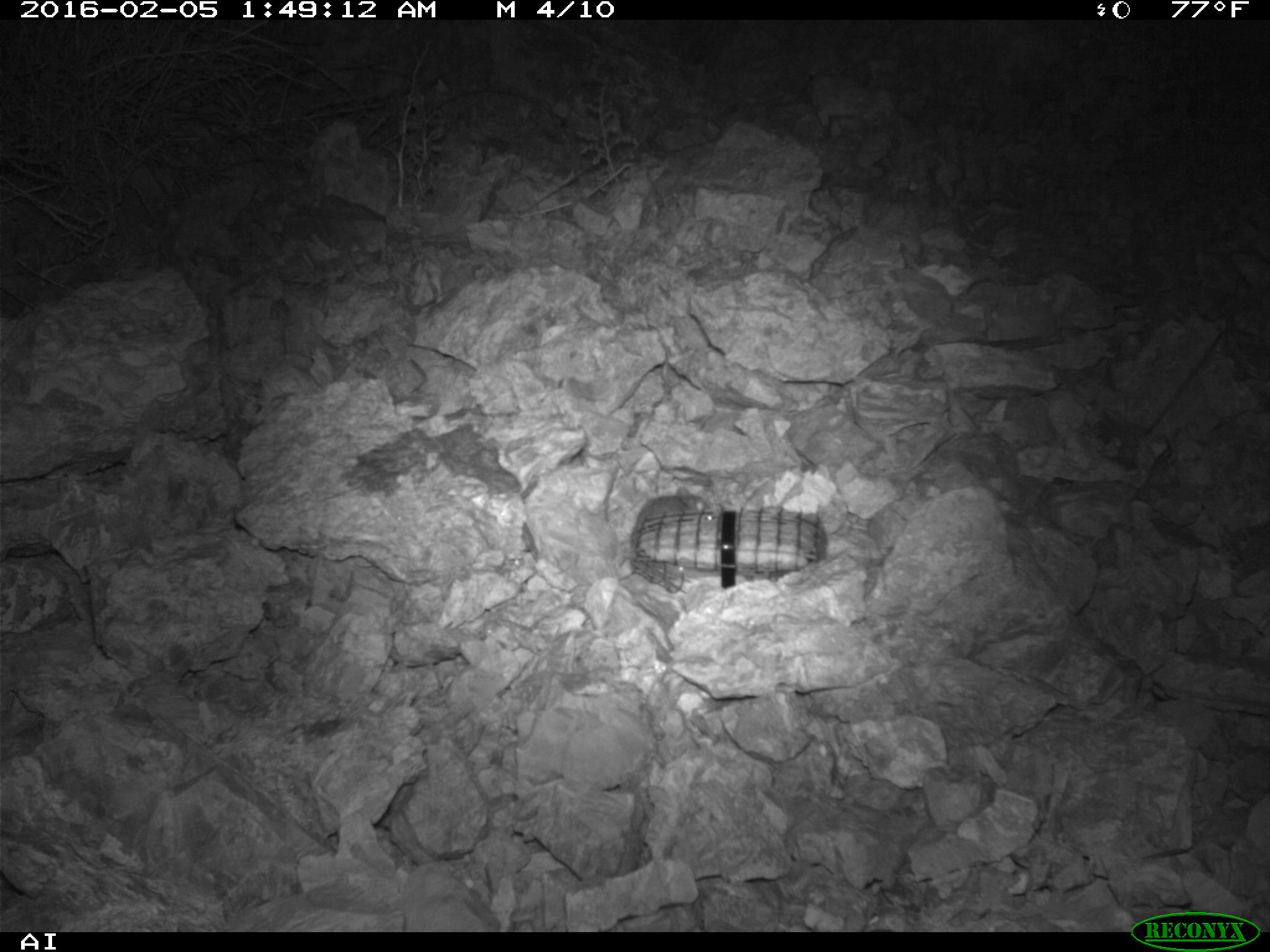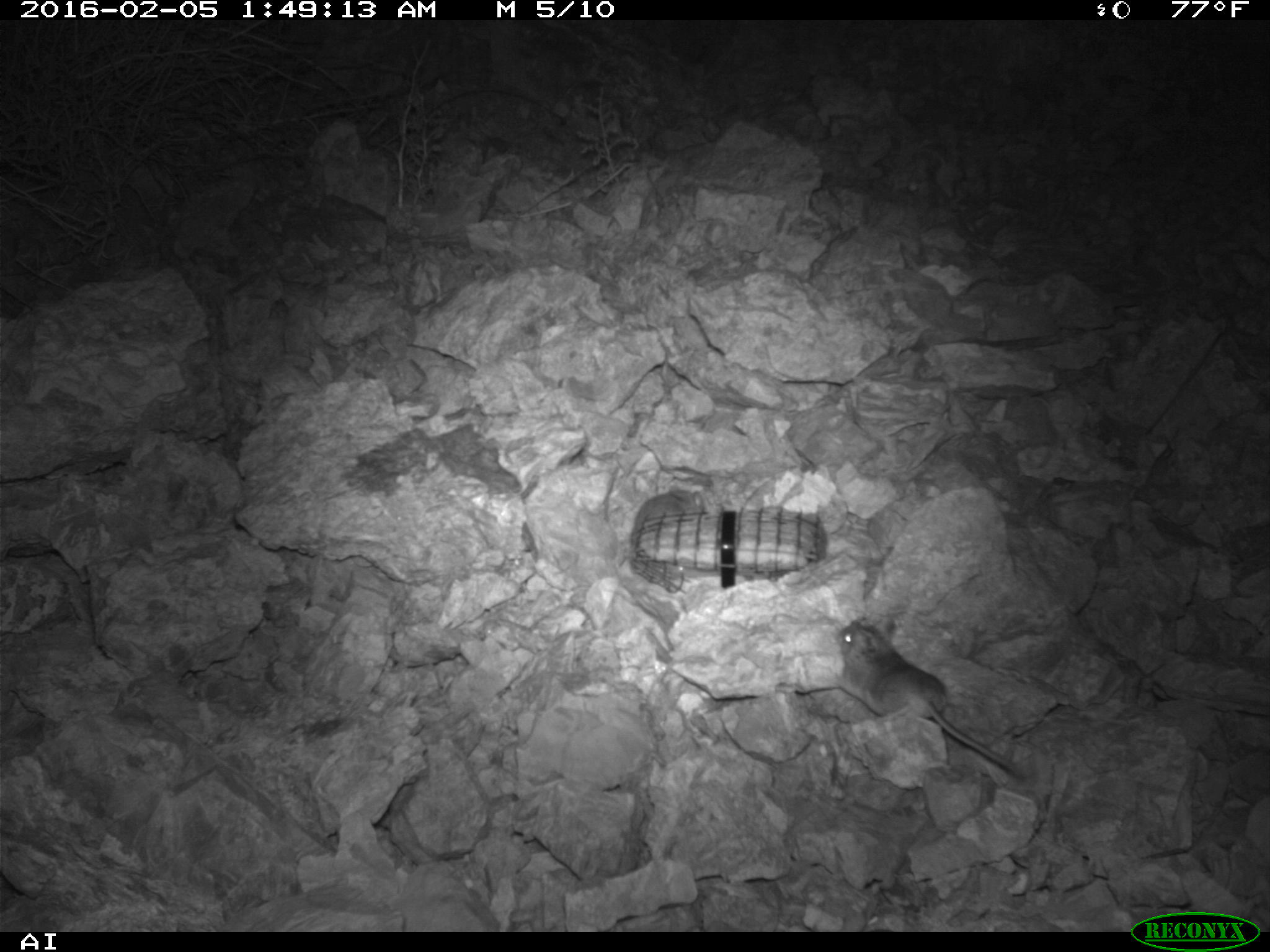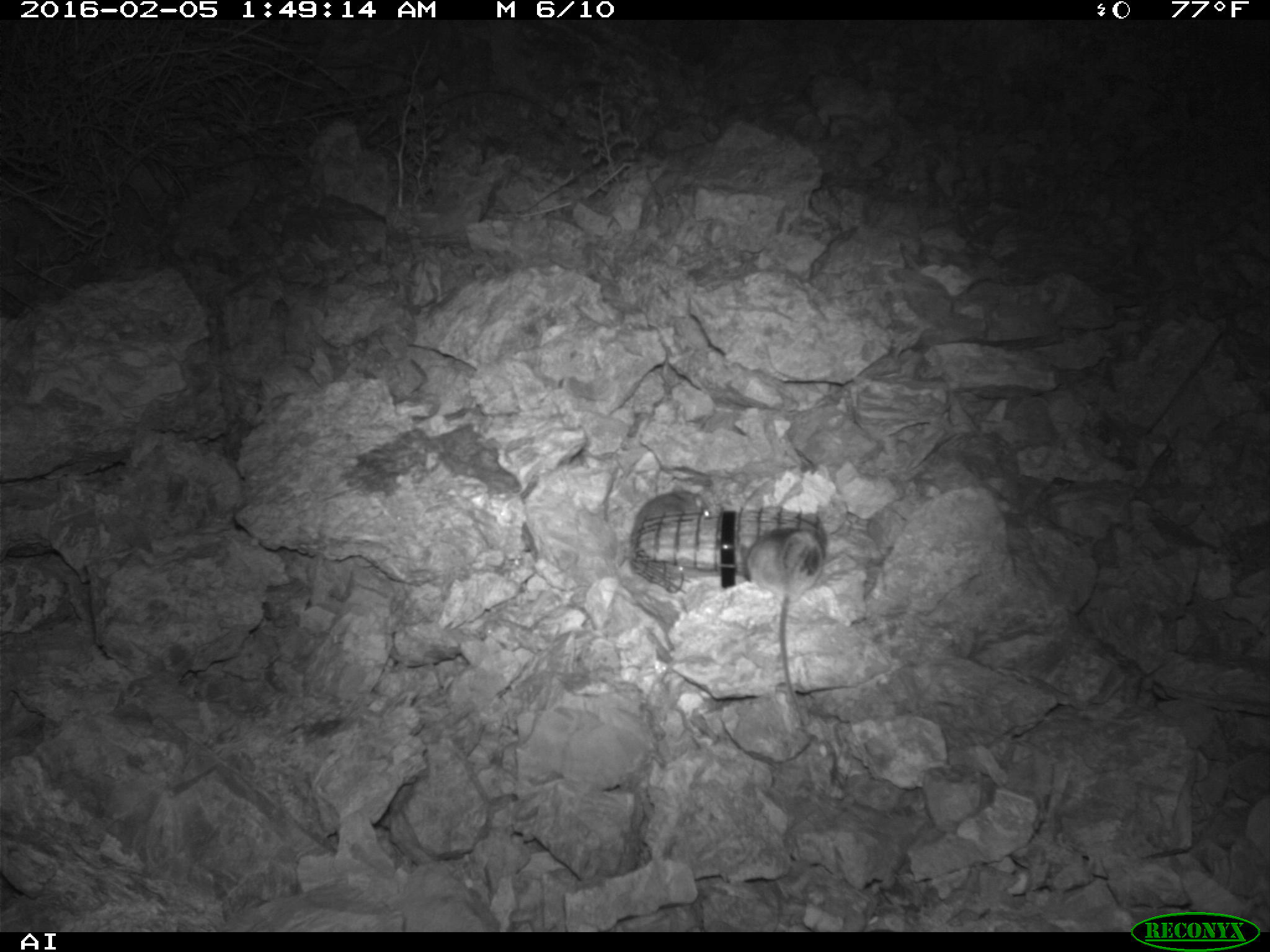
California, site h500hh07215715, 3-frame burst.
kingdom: Animalia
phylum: Chordata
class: Mammalia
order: Rodentia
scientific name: Rodentia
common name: rodent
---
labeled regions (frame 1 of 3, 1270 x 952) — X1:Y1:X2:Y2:
rodent: 637:486:714:526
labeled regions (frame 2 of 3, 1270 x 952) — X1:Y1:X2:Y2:
rodent: 836:616:1028:778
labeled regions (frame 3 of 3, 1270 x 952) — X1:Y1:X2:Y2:
rodent: 745:526:824:727; 629:483:713:547